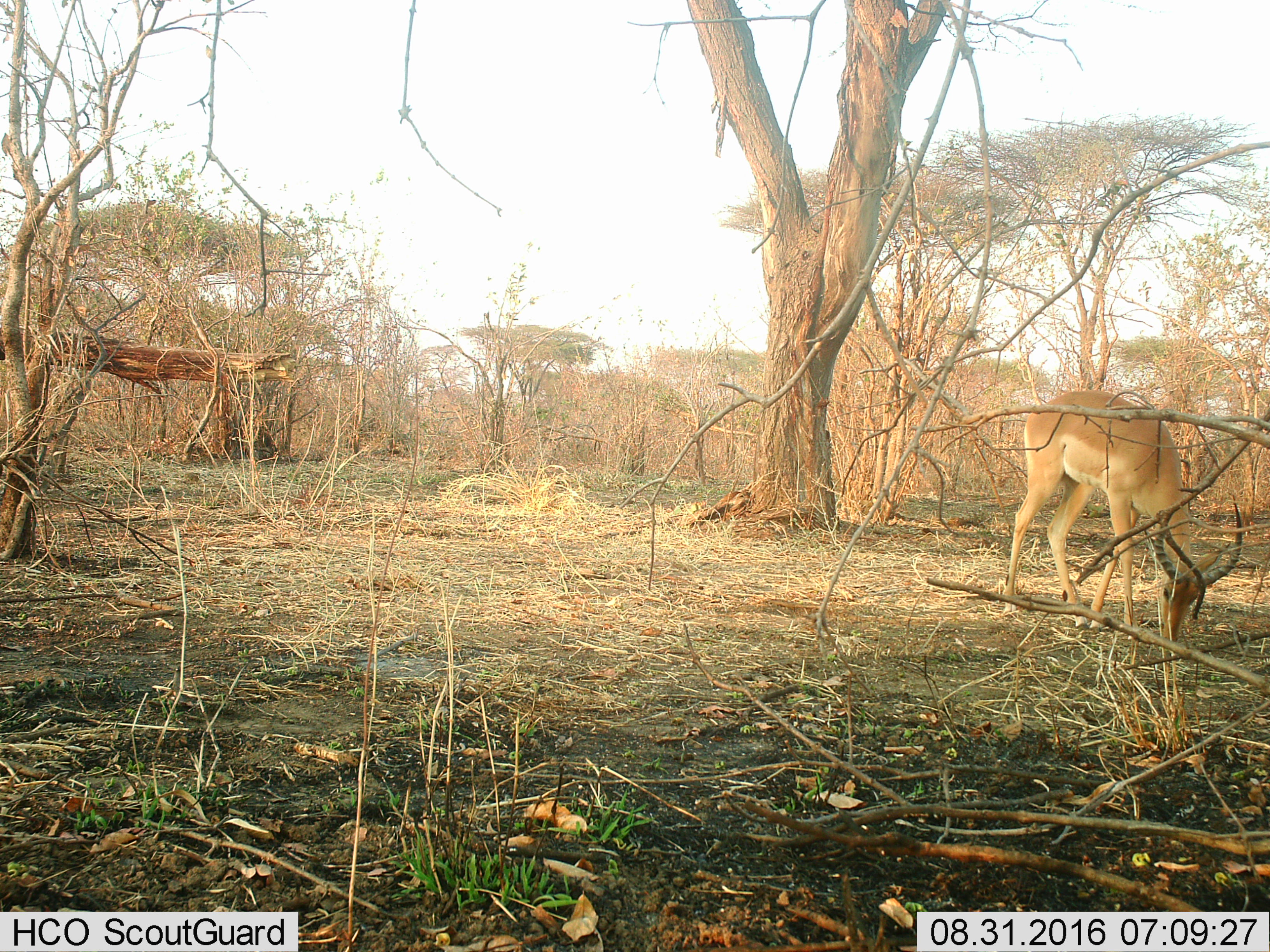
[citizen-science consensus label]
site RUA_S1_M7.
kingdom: Animalia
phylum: Chordata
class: Mammalia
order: Artiodactyla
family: Bovidae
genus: Aepyceros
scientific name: Aepyceros melampus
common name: impala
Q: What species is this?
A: Impala (Aepyceros melampus).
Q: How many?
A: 1.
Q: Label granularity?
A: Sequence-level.